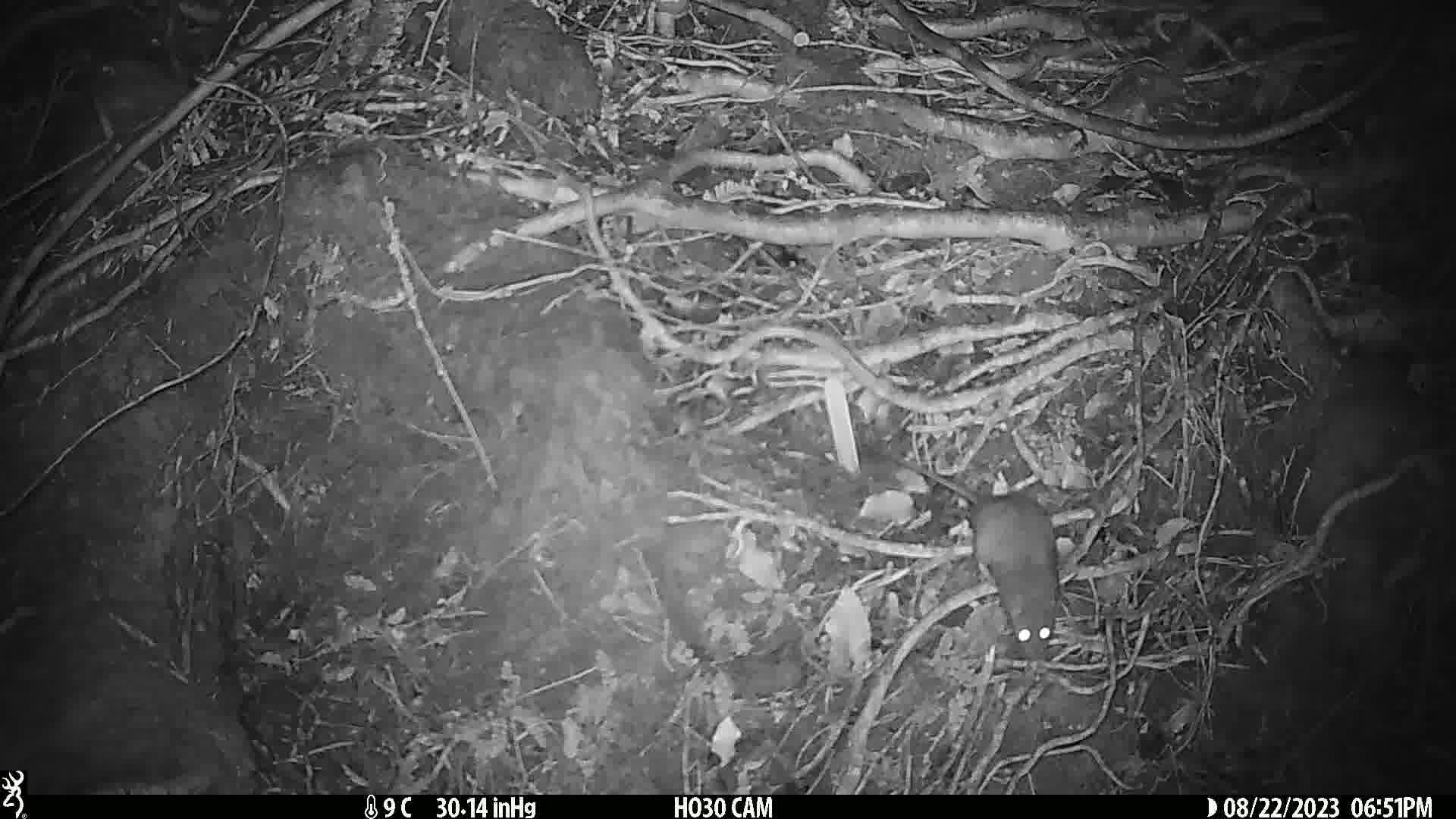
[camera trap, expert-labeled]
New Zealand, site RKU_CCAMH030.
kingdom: Animalia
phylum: Chordata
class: Mammalia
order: Rodentia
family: Muridae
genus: Rattus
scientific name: Rattus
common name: rat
Rat (Rattus).